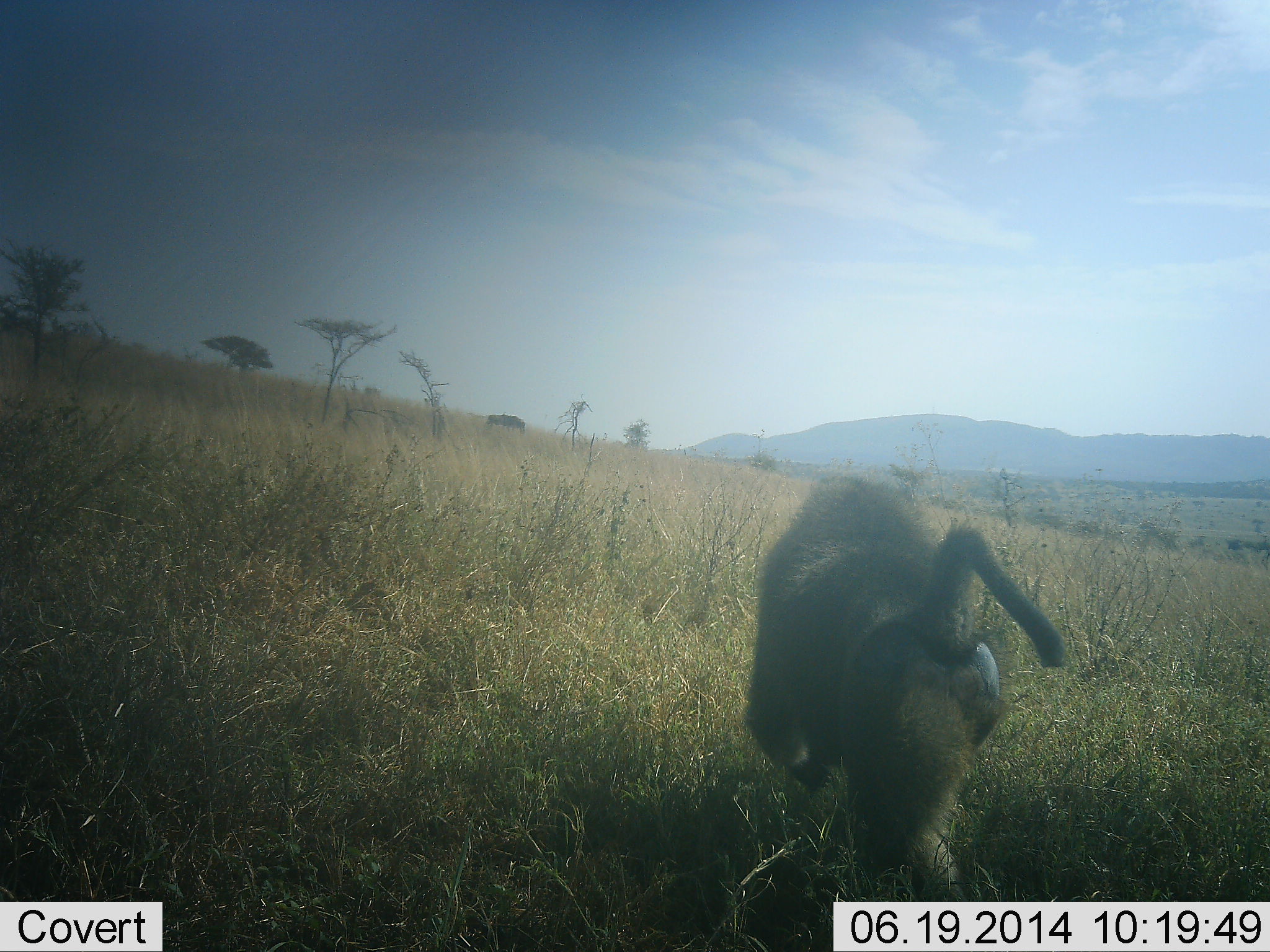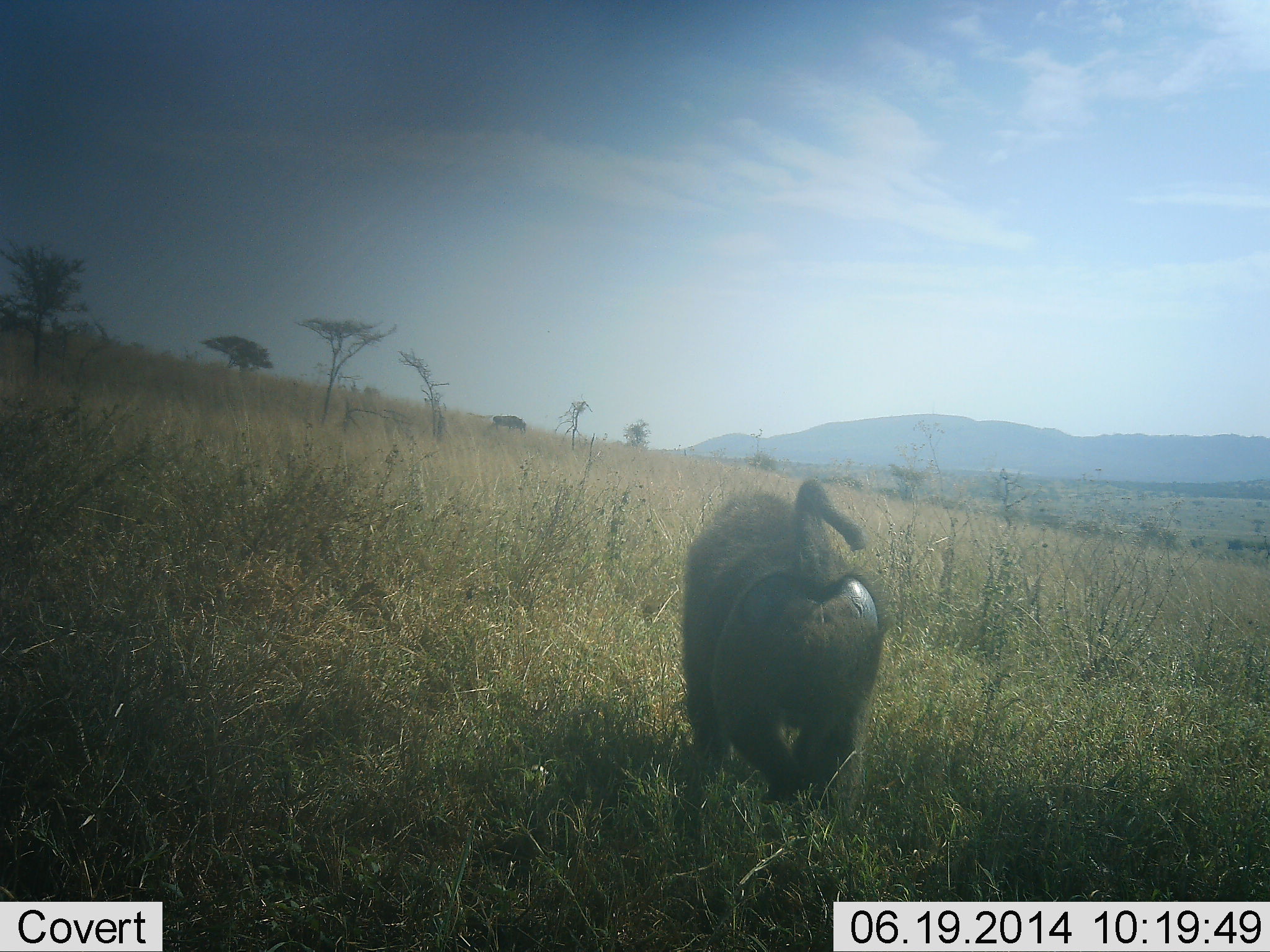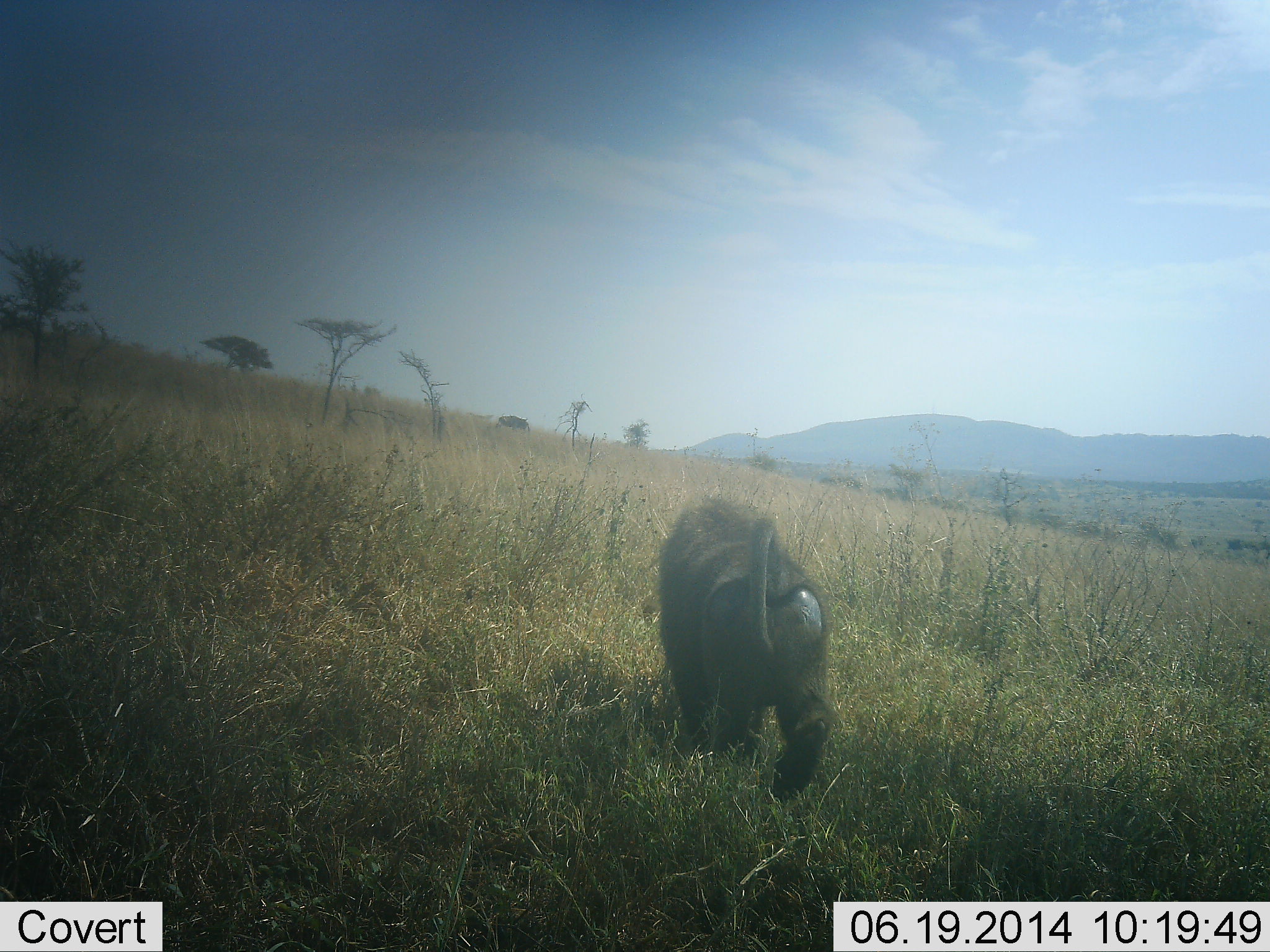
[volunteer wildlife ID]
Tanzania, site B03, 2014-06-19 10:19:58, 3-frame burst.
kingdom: Animalia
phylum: Chordata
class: Mammalia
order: Primates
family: Cercopithecidae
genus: Papio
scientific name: Papio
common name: baboon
Baboon (Papio), count 1. Behavior (volunteer vote fractions): standing 0%, resting 0%, moving 100%, interacting 0%. Young present (vote fraction): 0%. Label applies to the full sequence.